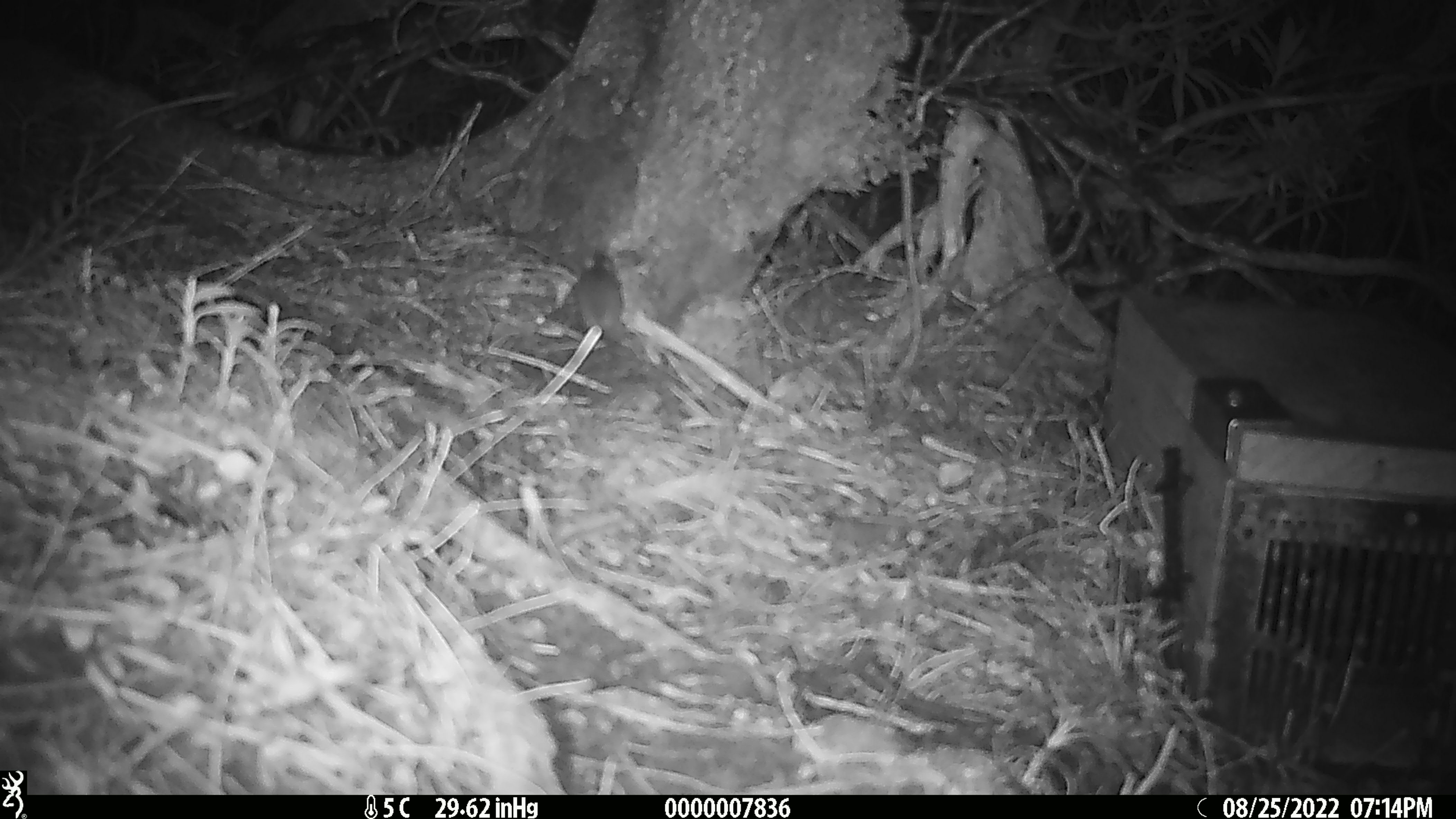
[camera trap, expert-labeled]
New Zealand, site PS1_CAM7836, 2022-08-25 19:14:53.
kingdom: Animalia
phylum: Chordata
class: Mammalia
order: Rodentia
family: Muridae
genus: Mus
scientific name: Mus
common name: mouse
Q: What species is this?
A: Mouse (Mus).